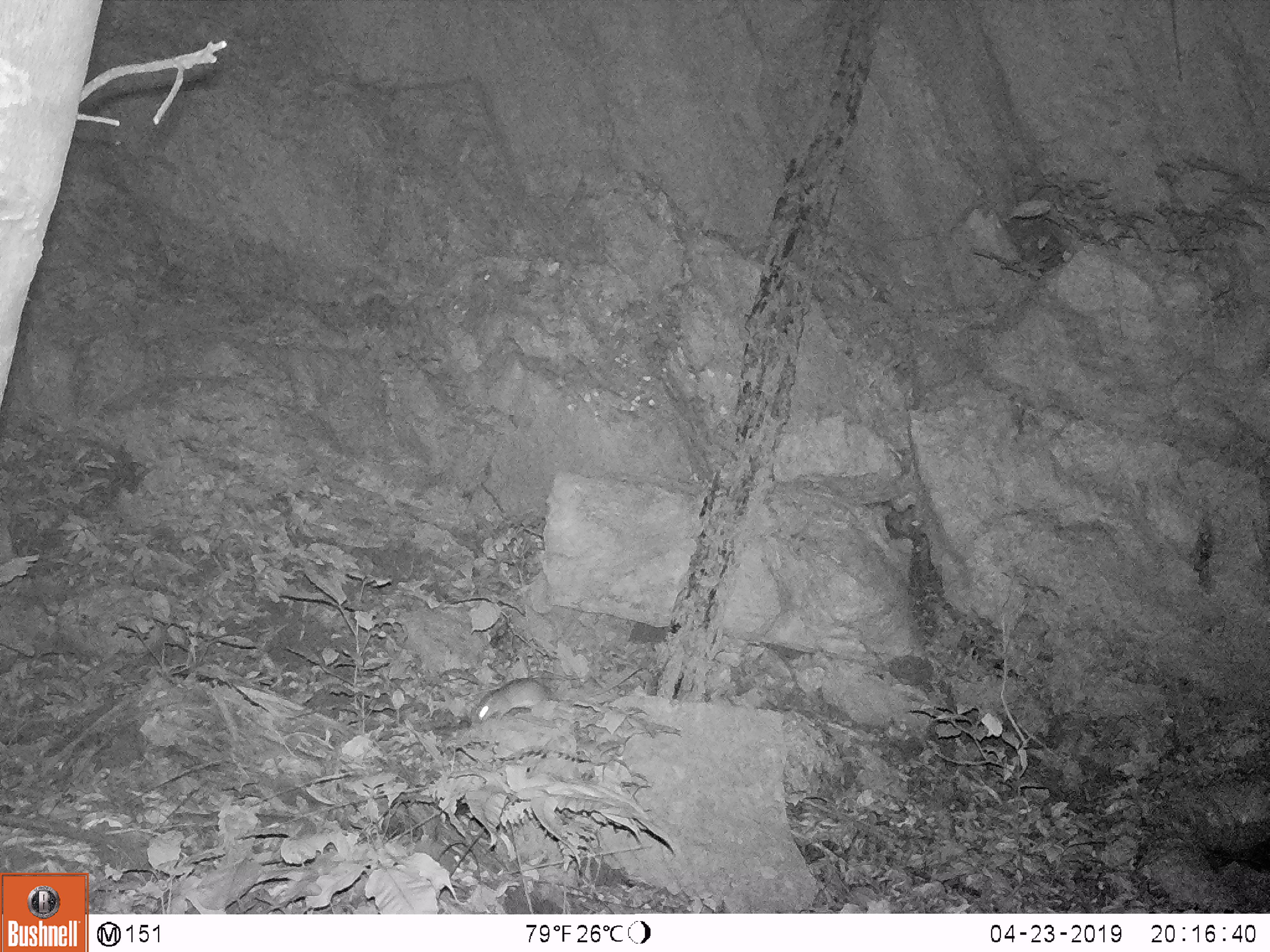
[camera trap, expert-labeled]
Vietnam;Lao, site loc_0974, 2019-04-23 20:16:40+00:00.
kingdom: Animalia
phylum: Chordata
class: Mammalia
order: Rodentia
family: Muridae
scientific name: Muridae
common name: old-world mice and rats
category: unidentified murid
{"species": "unidentified murid (old-world mice and rats) (Muridae)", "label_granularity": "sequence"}